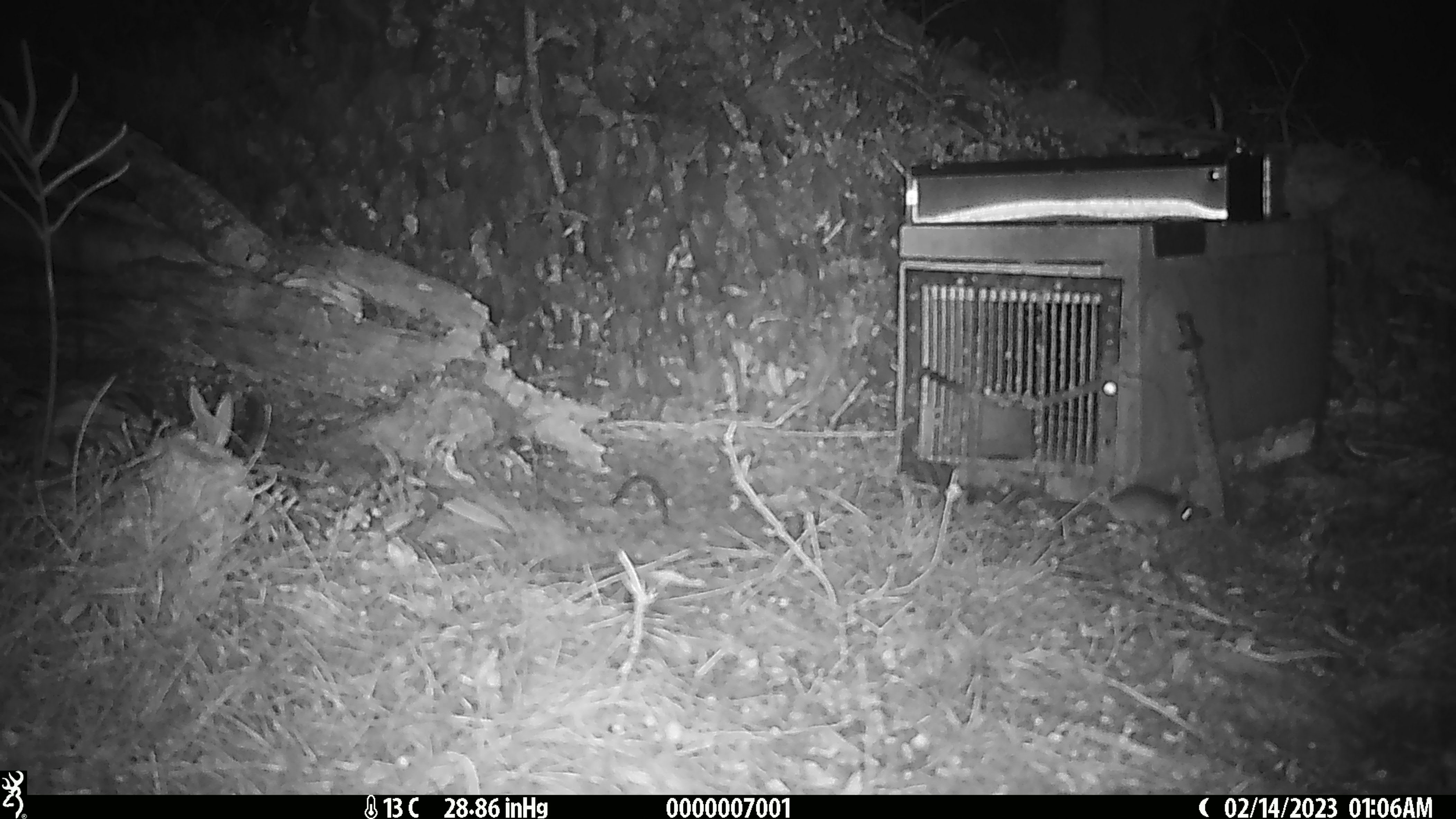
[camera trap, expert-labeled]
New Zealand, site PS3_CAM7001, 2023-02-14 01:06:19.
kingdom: Animalia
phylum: Chordata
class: Mammalia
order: Rodentia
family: Muridae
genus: Mus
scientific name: Mus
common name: mouse